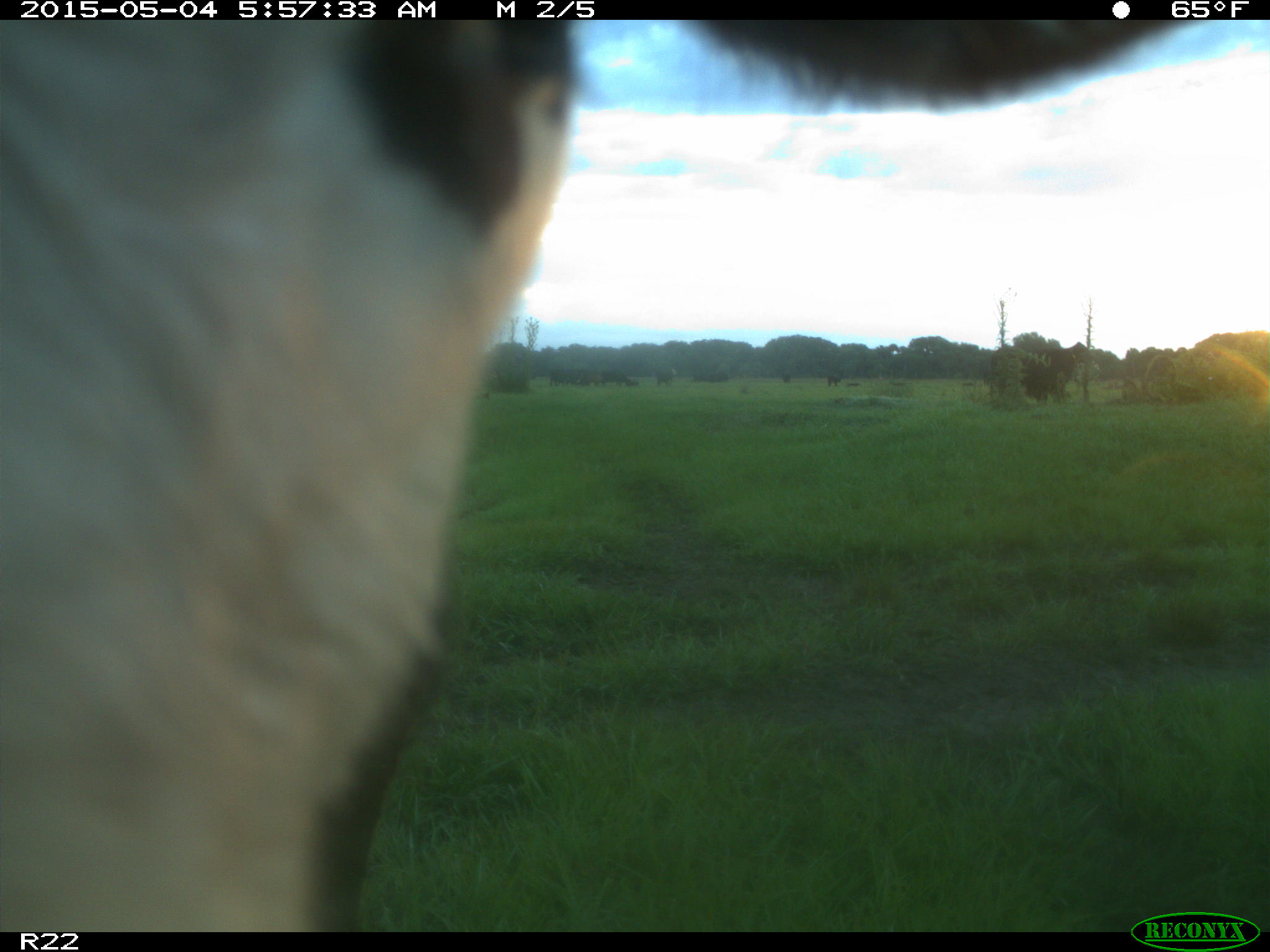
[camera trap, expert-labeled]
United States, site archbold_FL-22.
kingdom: Animalia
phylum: Chordata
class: Mammalia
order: Artiodactyla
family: Bovidae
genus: Bos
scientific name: Bos taurus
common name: domestic cow